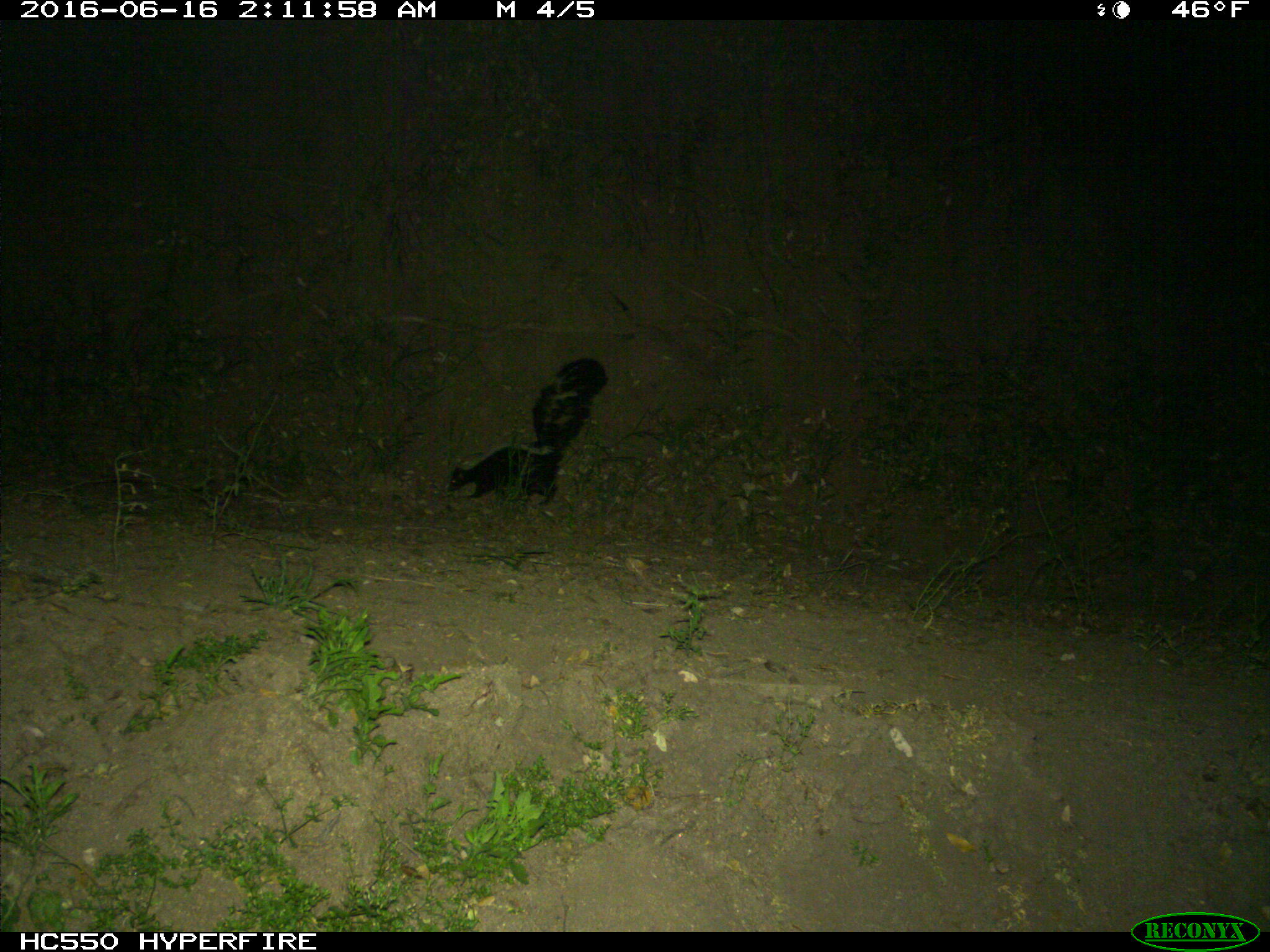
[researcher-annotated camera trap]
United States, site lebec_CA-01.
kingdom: Animalia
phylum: Chordata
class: Mammalia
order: Carnivora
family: Mephitidae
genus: Mephitis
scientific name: Mephitis mephitis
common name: striped skunk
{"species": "Mephitis mephitis (striped skunk)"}